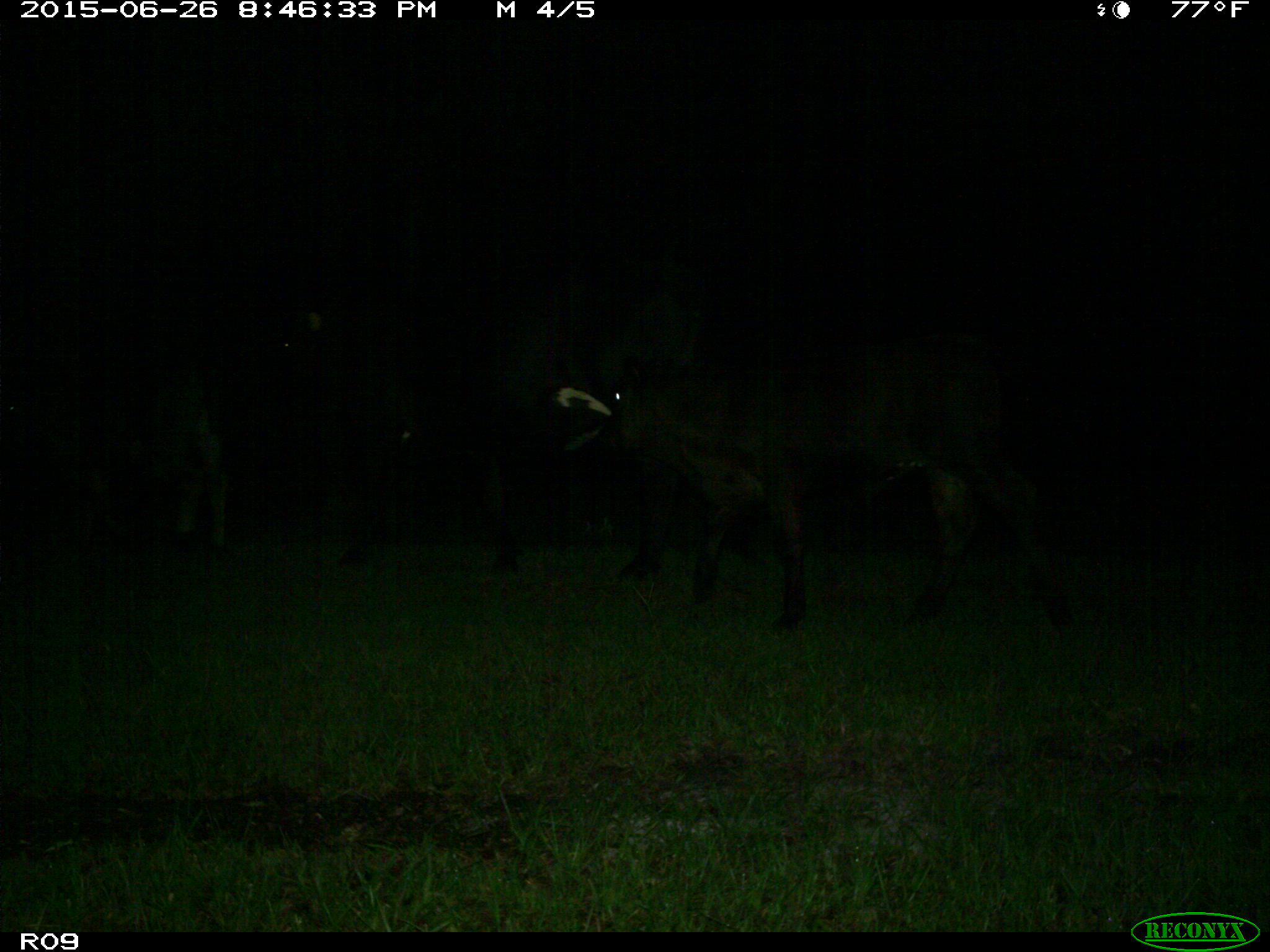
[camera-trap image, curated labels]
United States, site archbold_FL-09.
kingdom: Animalia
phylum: Chordata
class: Mammalia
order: Artiodactyla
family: Bovidae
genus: Bos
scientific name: Bos taurus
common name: domestic cow